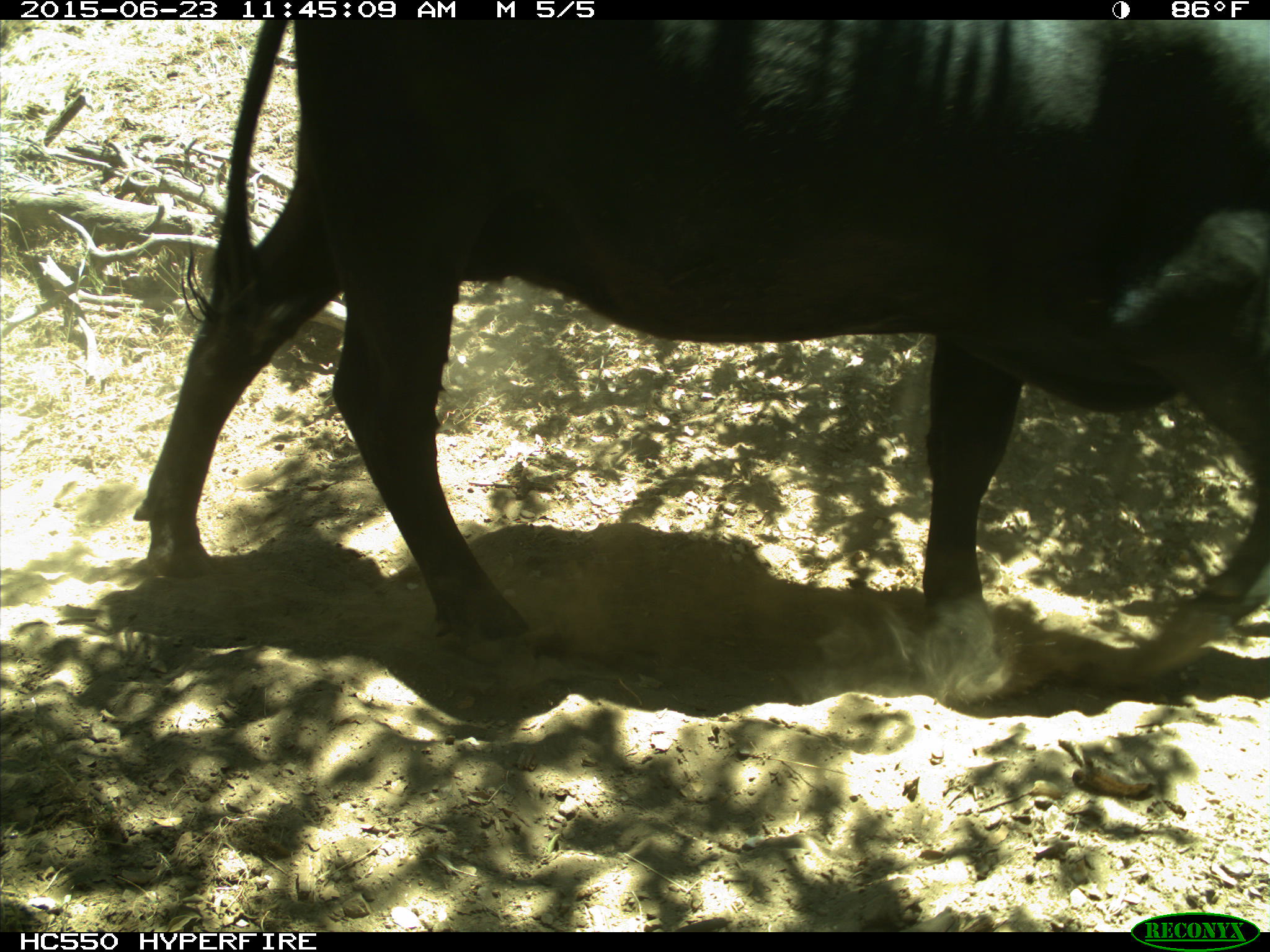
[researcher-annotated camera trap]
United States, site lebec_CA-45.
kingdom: Animalia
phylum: Chordata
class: Mammalia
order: Artiodactyla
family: Bovidae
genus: Bos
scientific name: Bos taurus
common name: domestic cow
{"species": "Bos taurus (domestic cow)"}